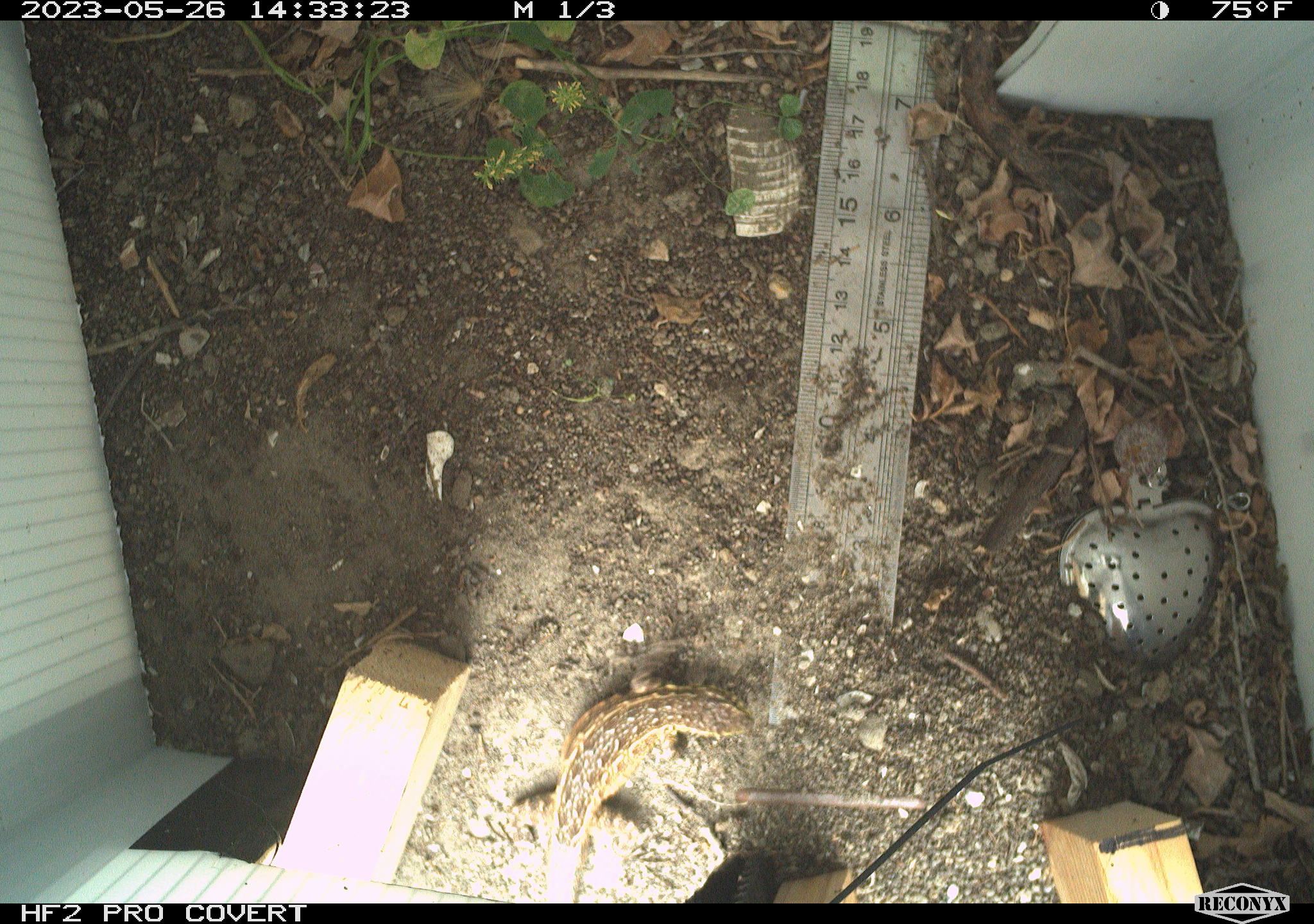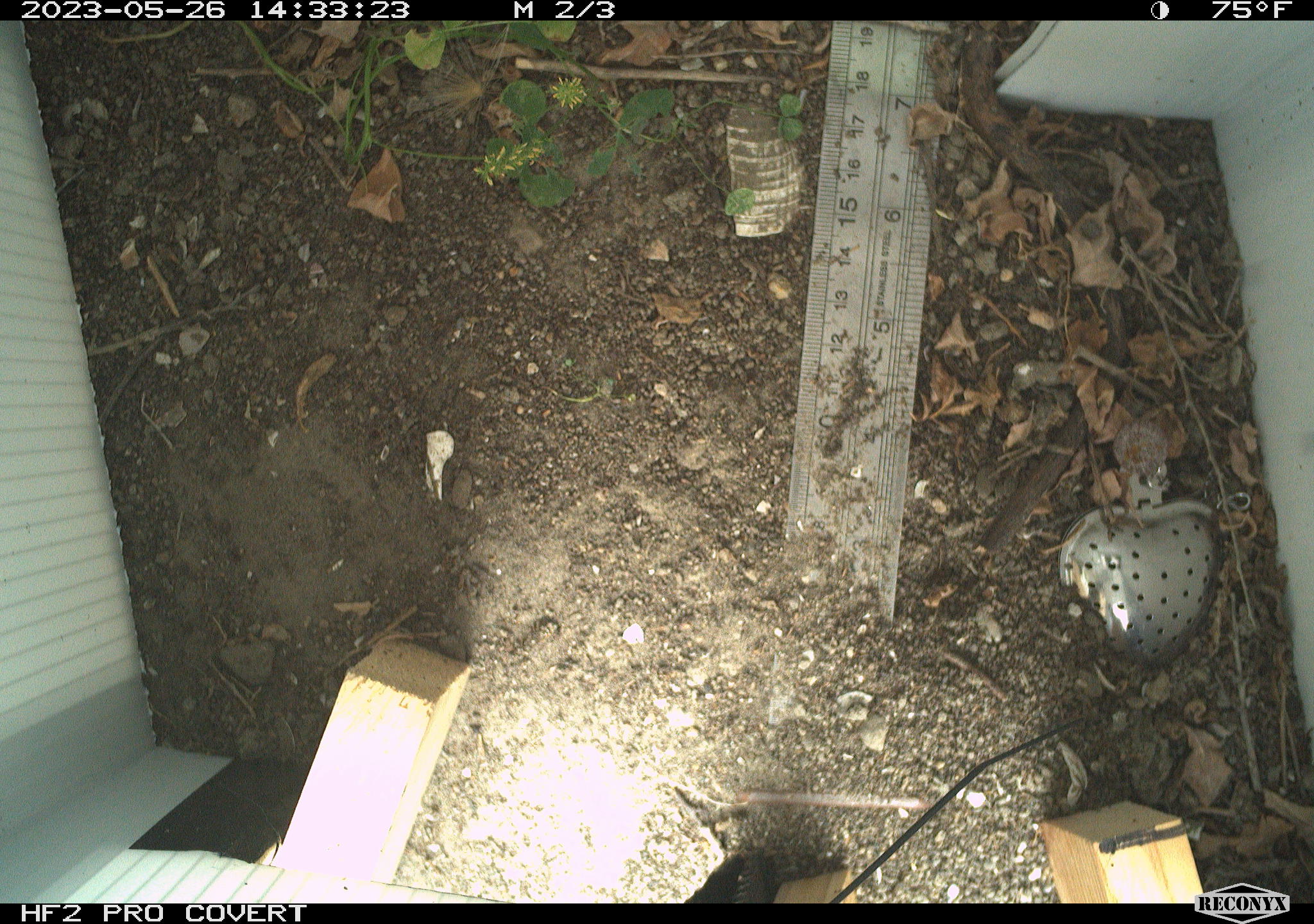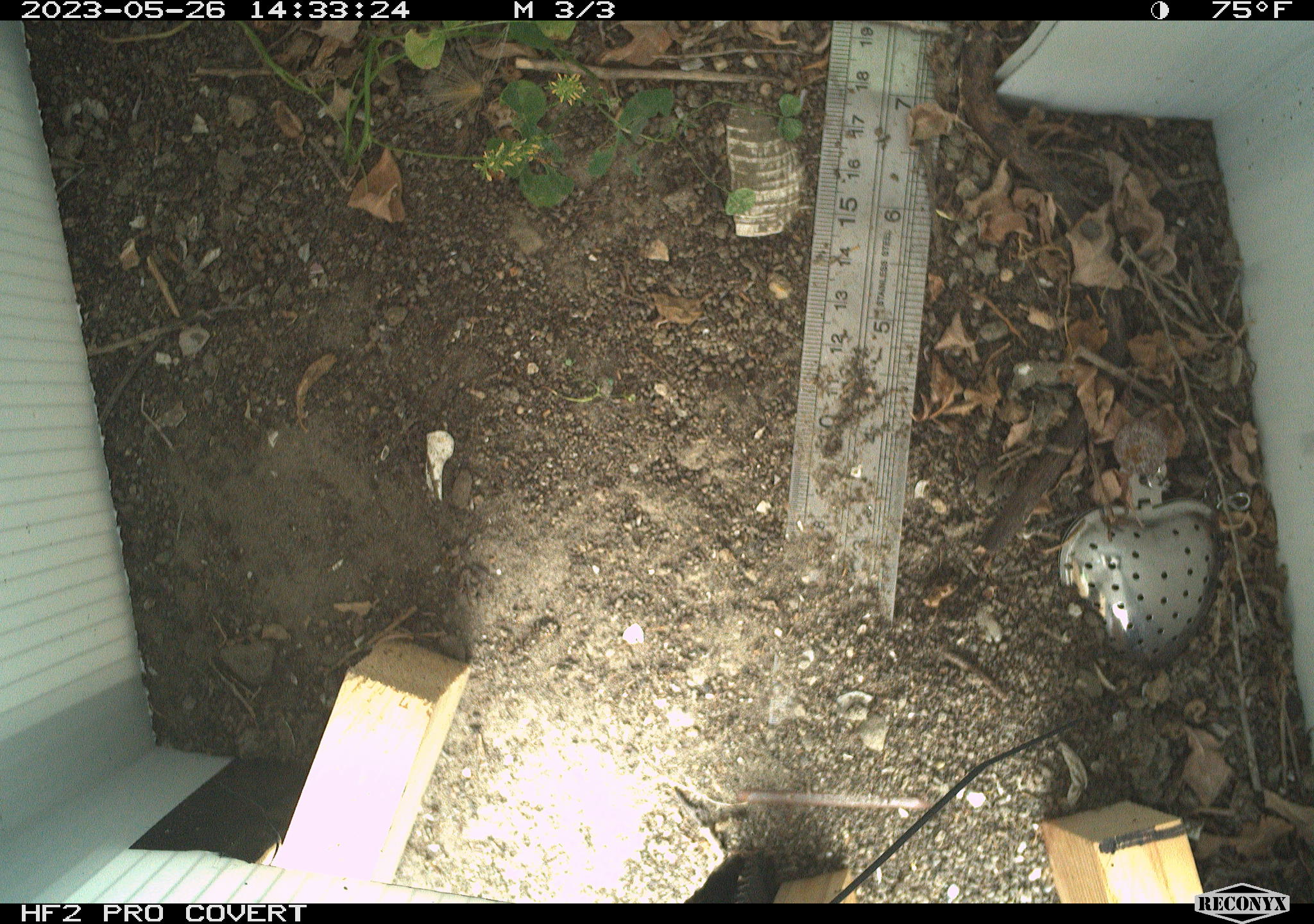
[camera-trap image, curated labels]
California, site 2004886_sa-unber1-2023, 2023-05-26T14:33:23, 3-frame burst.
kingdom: Animalia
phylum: Chordata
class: Reptilia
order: Squamata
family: Phrynosomatidae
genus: Sceloporus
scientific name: Sceloporus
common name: spiny lizards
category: sceloporus species